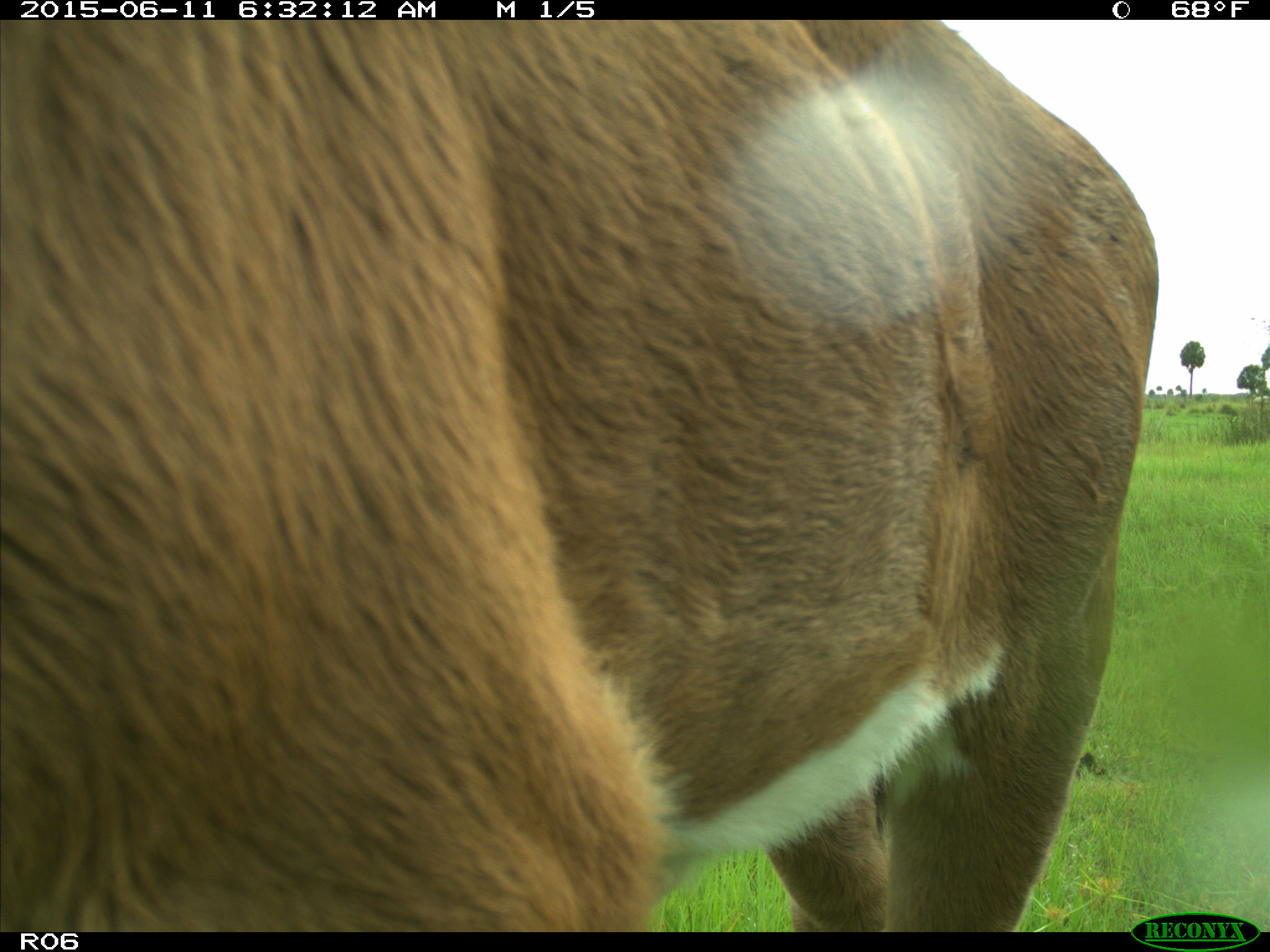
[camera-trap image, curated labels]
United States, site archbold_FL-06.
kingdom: Animalia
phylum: Chordata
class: Mammalia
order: Artiodactyla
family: Bovidae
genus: Bos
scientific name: Bos taurus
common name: domestic cow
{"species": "Bos taurus (domestic cow)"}